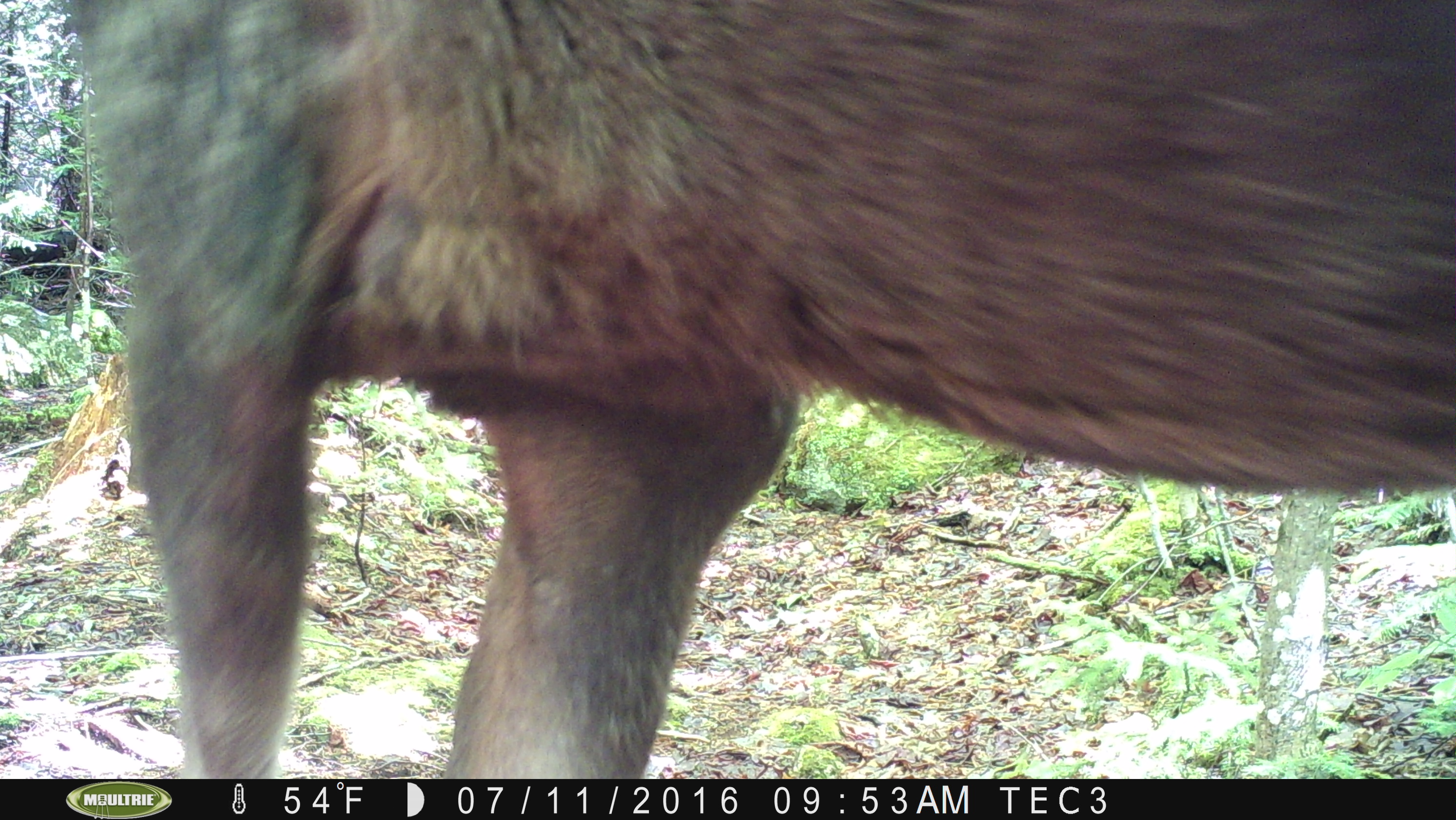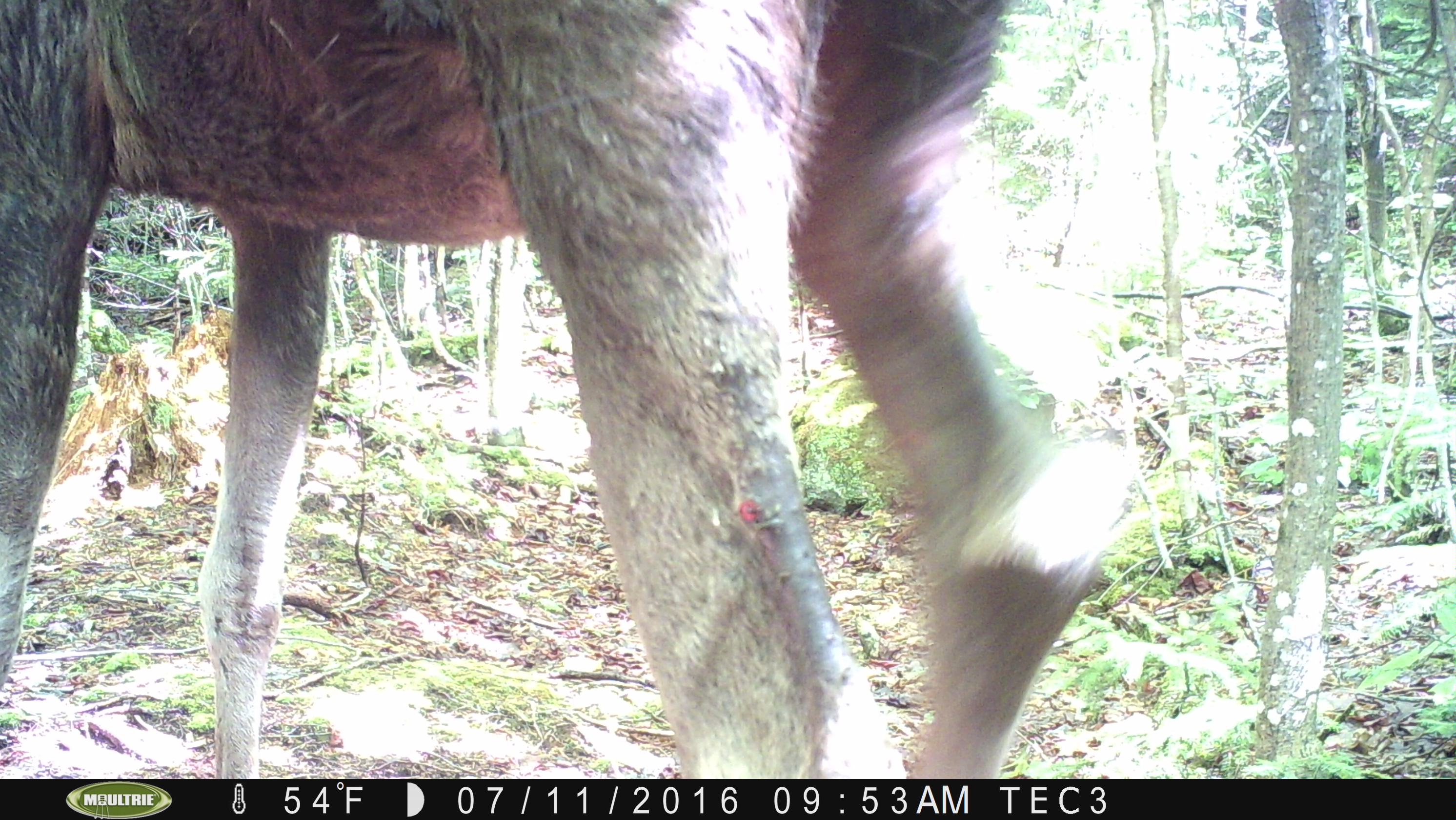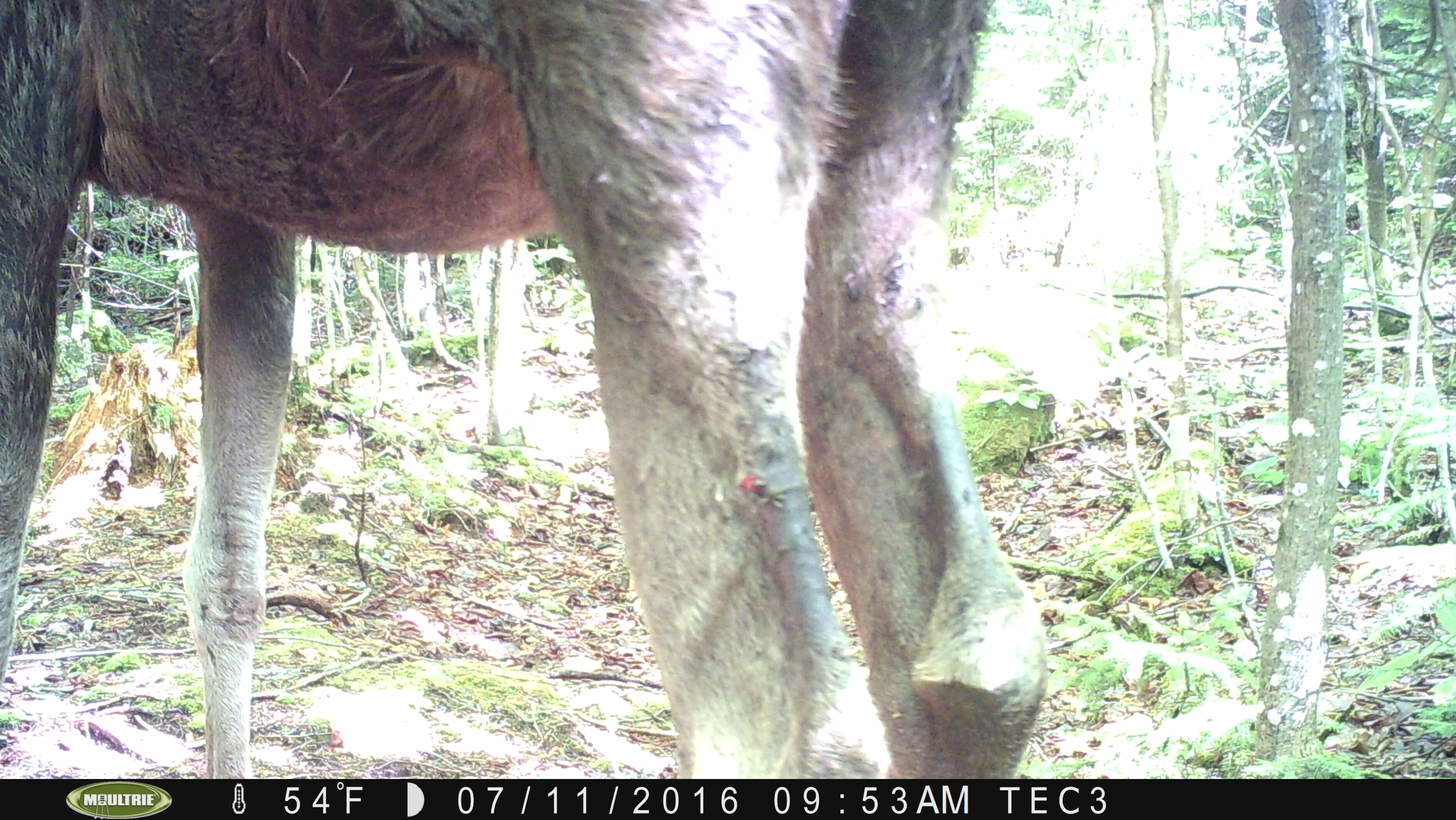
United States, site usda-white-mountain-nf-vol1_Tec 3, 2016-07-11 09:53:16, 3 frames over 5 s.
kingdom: Animalia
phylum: Chordata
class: Mammalia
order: Artiodactyla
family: Cervidae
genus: Alces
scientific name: Alces alces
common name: moose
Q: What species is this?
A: Moose (Alces alces).